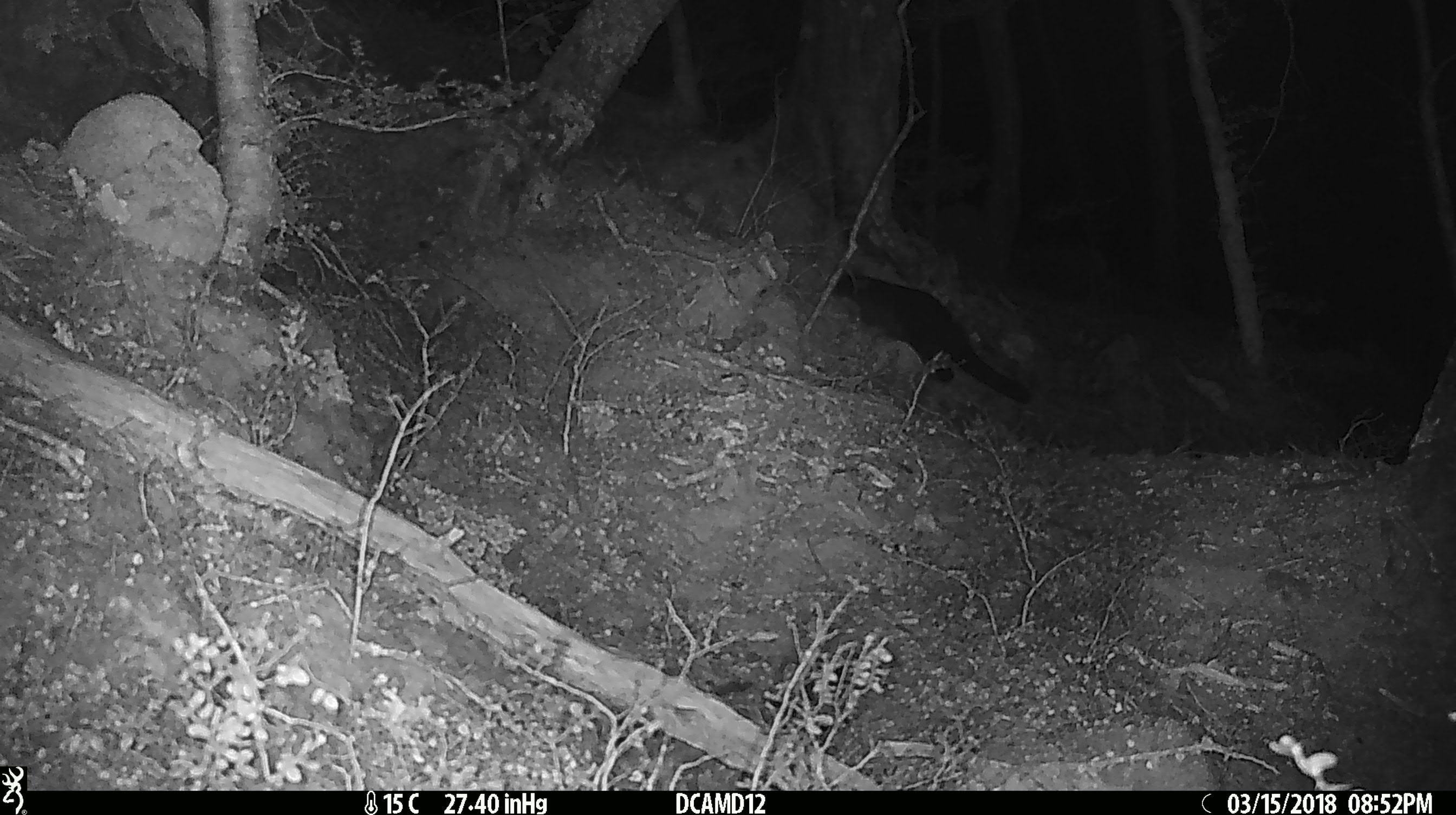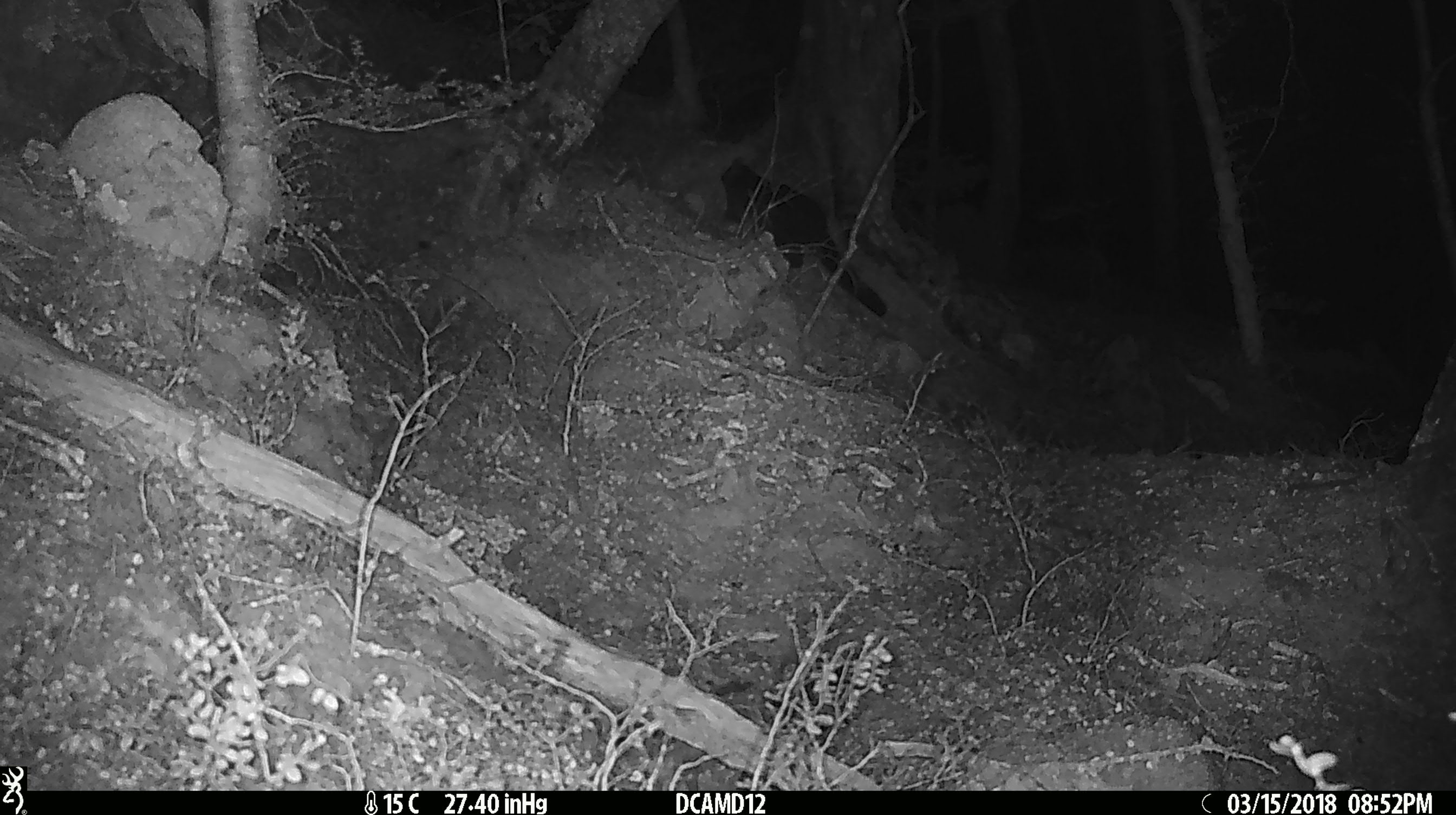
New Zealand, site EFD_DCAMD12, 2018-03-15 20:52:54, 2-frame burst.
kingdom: Animalia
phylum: Chordata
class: Mammalia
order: Diprotodontia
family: Phalangeridae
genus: Trichosurus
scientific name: Trichosurus vulpecula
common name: common brushtail possum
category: possum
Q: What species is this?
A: Possum (common brushtail possum) (Trichosurus vulpecula).